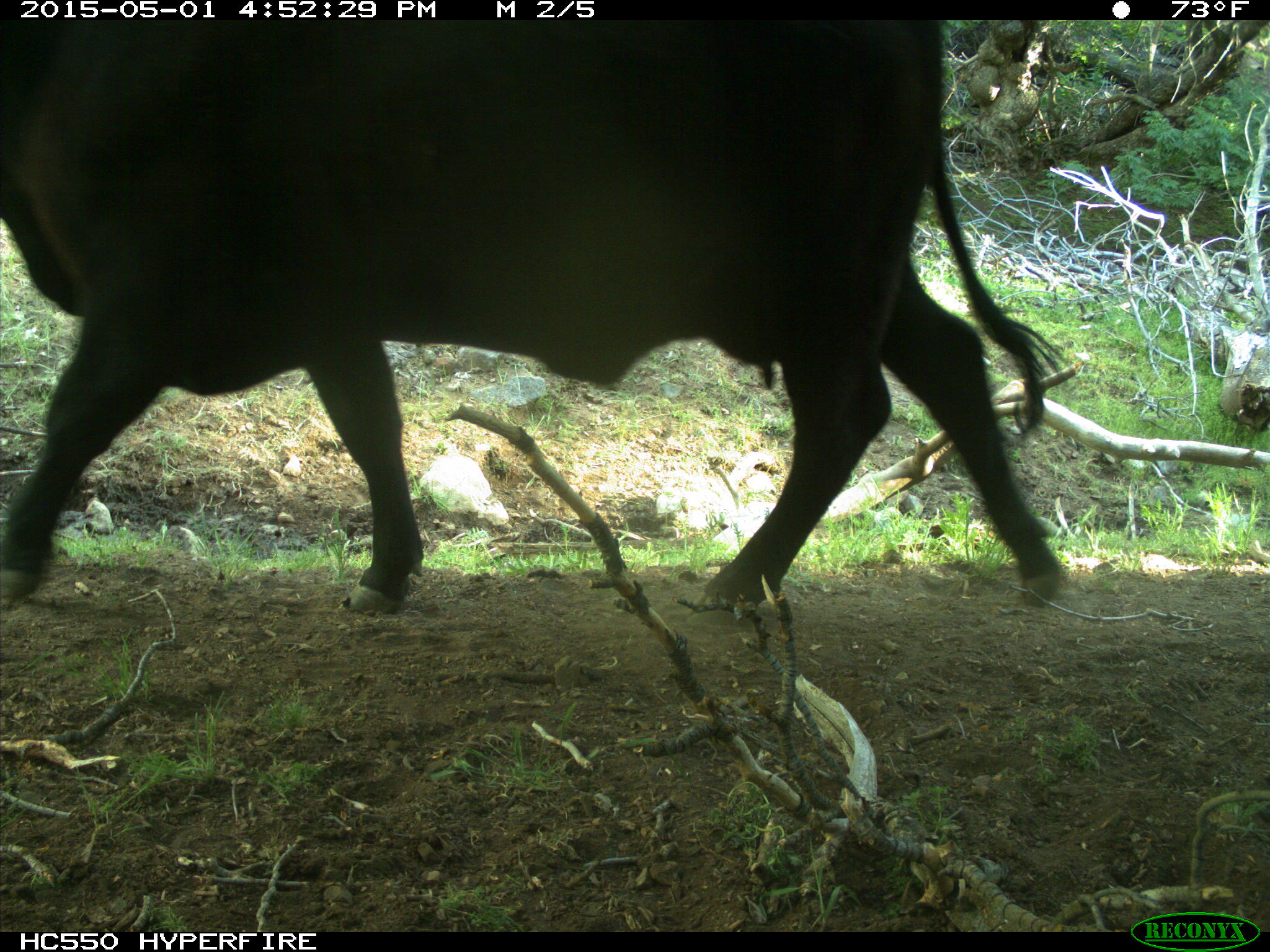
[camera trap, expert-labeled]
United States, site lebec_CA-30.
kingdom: Animalia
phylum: Chordata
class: Mammalia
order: Artiodactyla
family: Bovidae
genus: Bos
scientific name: Bos taurus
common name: domestic cow